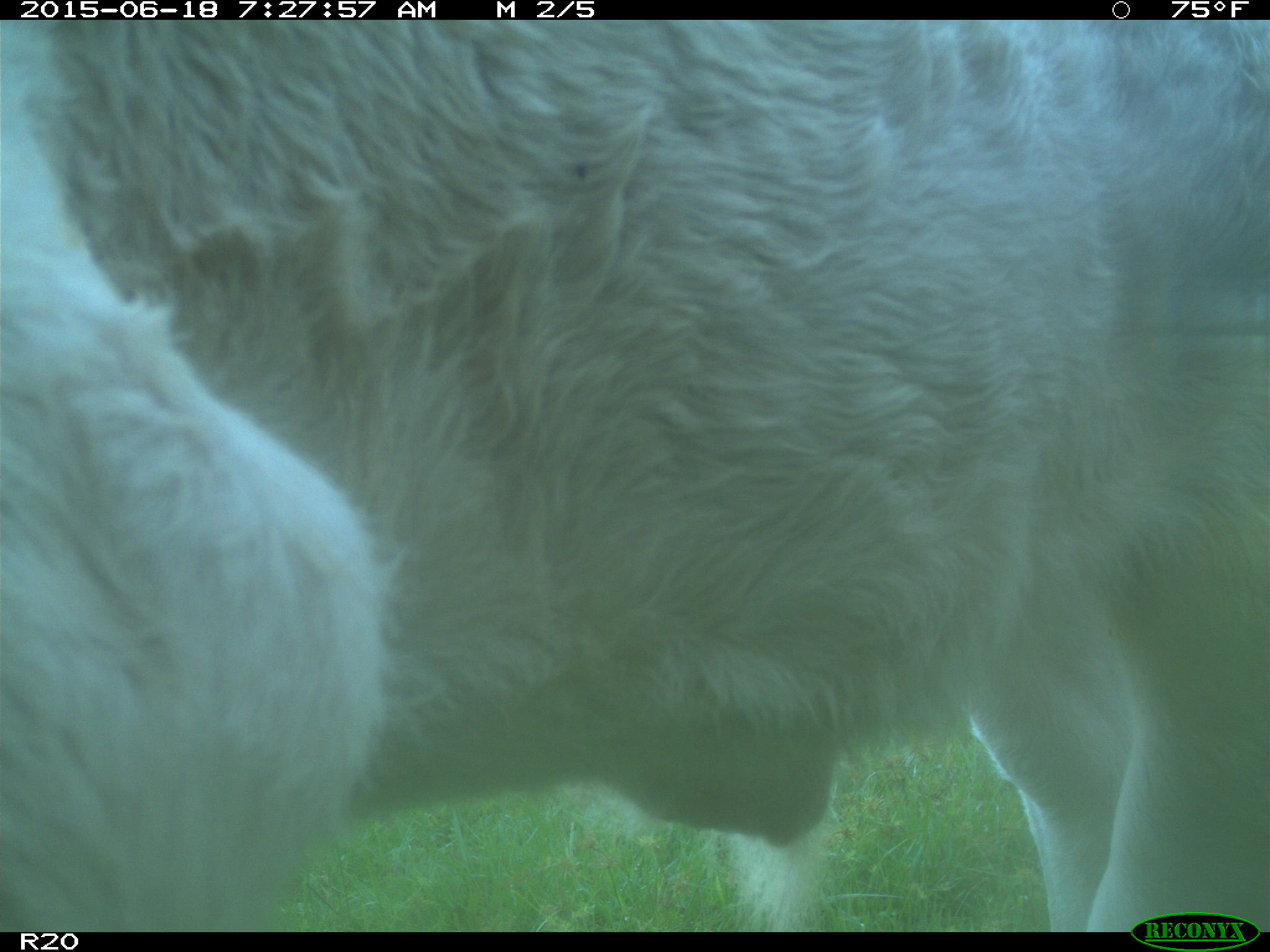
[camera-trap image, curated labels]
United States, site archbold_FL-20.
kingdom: Animalia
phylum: Chordata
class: Mammalia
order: Artiodactyla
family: Bovidae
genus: Bos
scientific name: Bos taurus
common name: domestic cow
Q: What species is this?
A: Bos taurus (domestic cow).